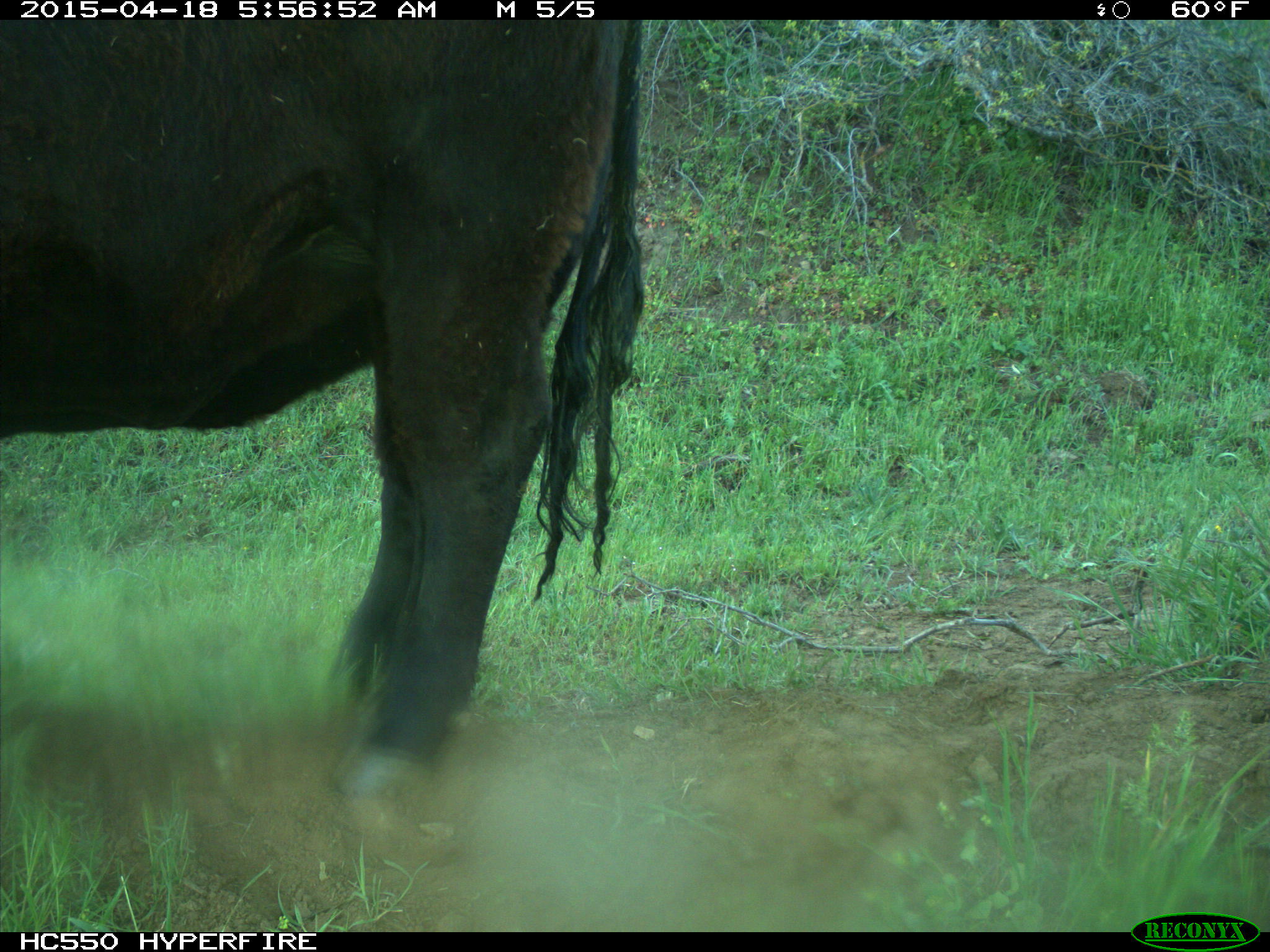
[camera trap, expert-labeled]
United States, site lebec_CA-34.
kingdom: Animalia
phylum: Chordata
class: Mammalia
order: Artiodactyla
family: Bovidae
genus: Bos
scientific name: Bos taurus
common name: domestic cow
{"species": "Bos taurus (domestic cow)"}